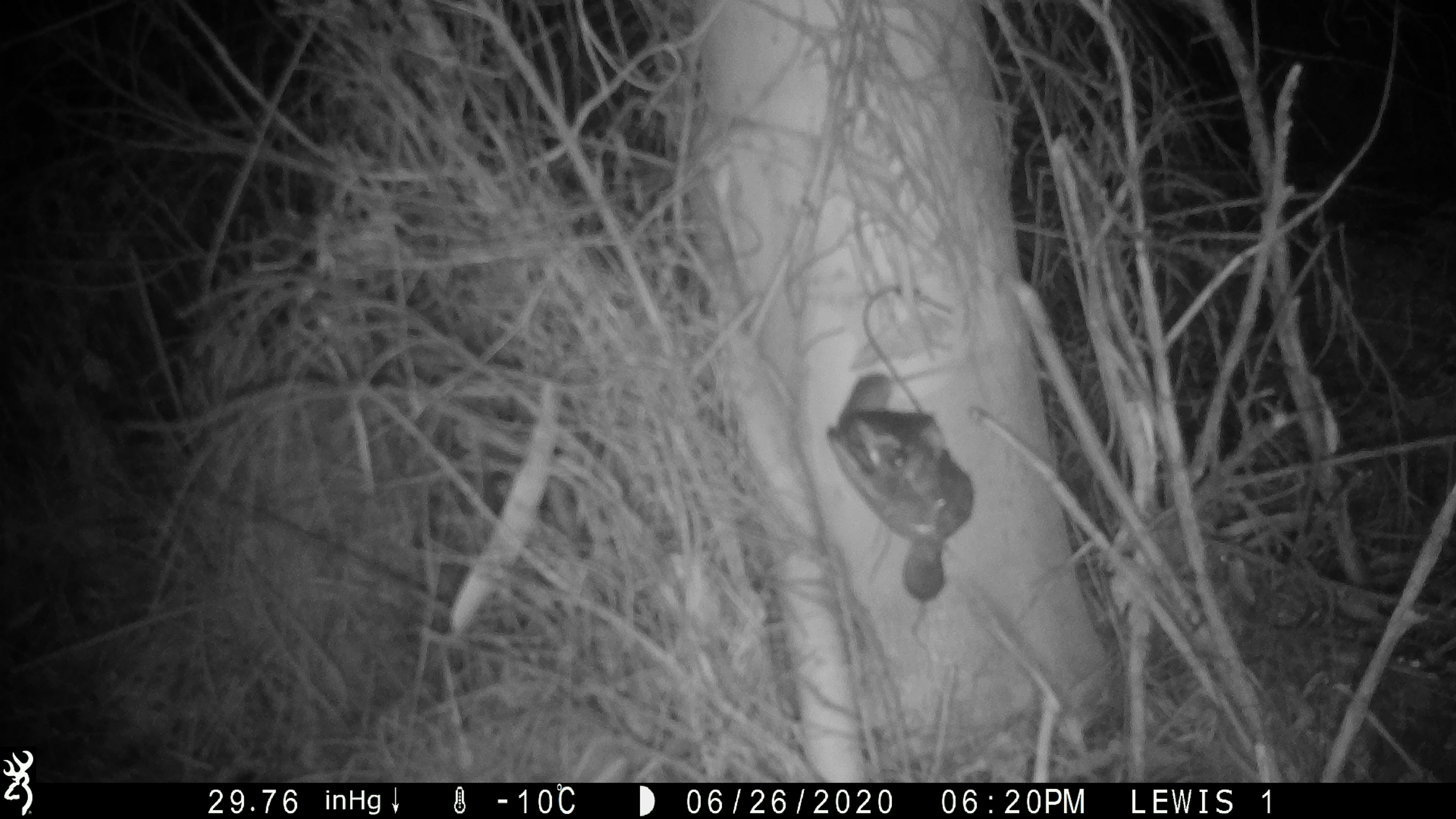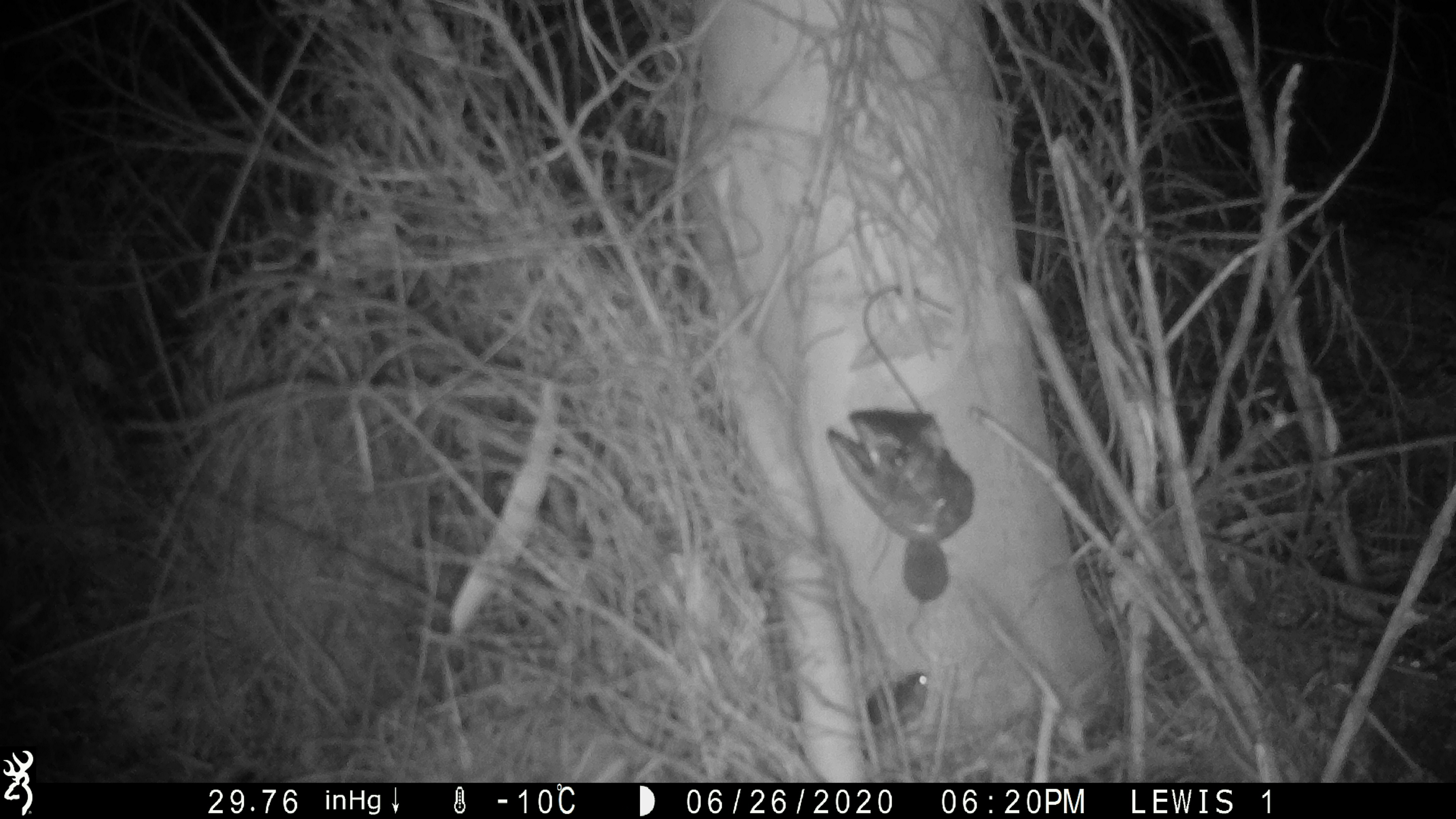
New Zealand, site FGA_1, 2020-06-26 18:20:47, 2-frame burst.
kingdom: Animalia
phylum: Chordata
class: Mammalia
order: Rodentia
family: Muridae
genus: Mus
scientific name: Mus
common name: mouse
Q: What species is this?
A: Mouse (Mus).